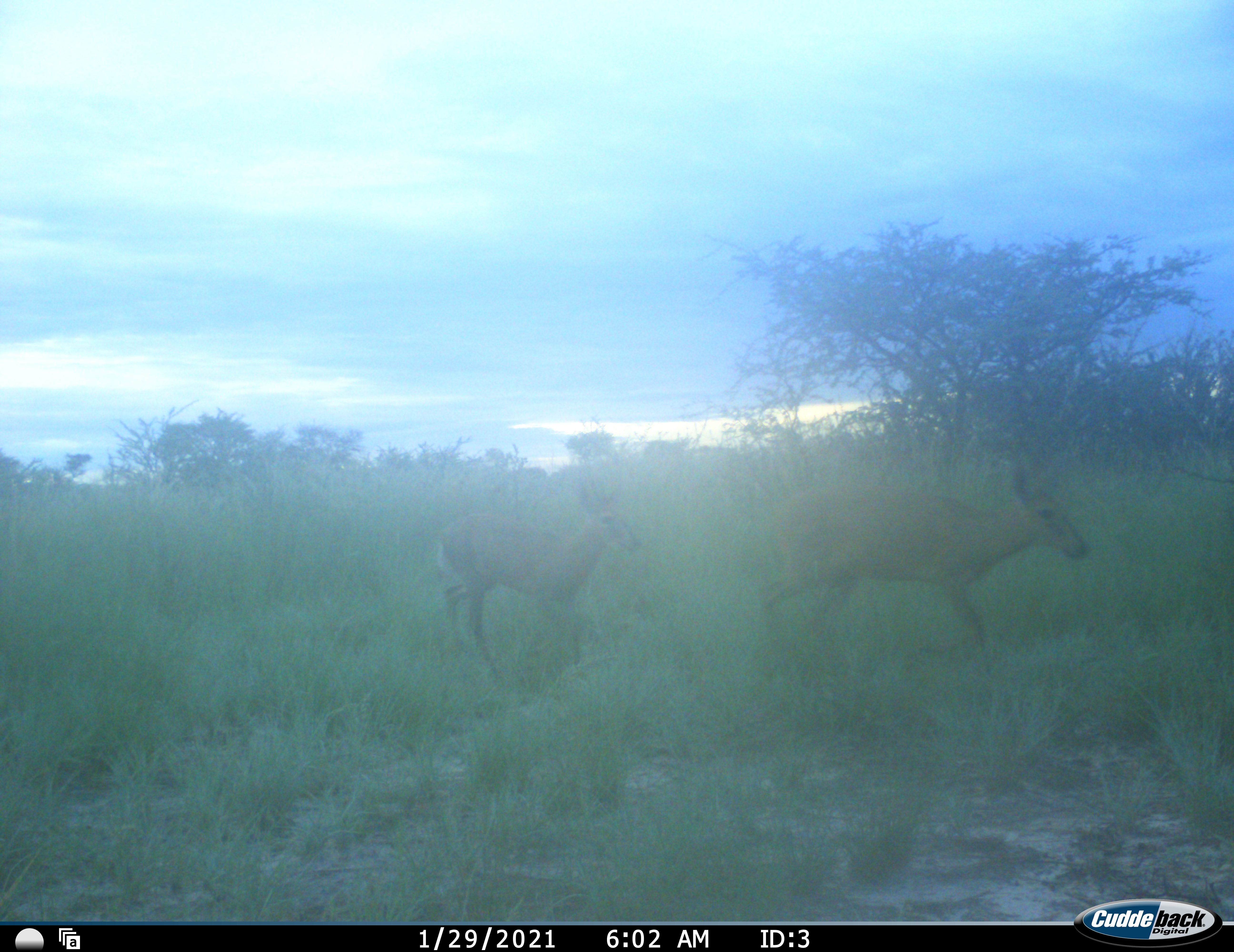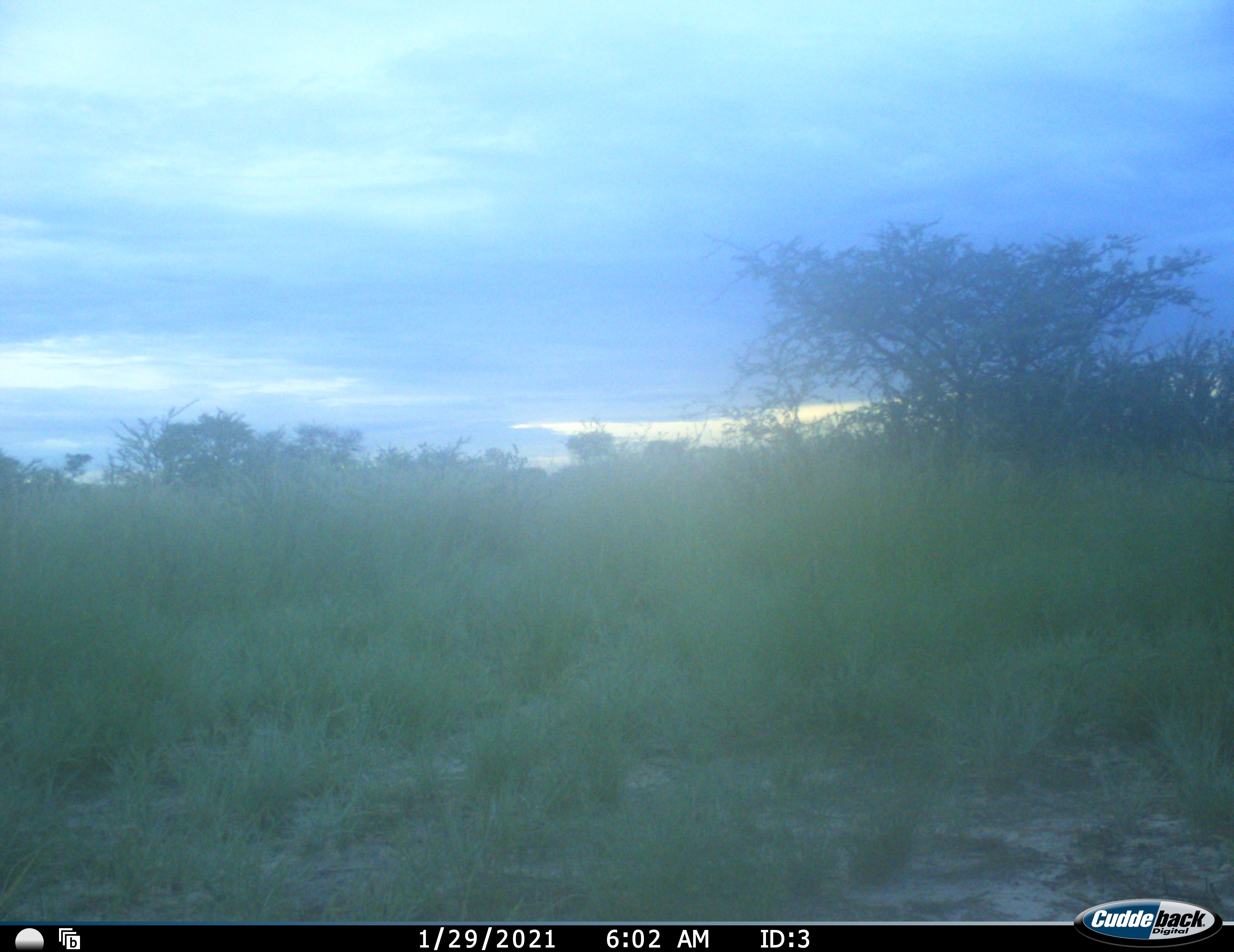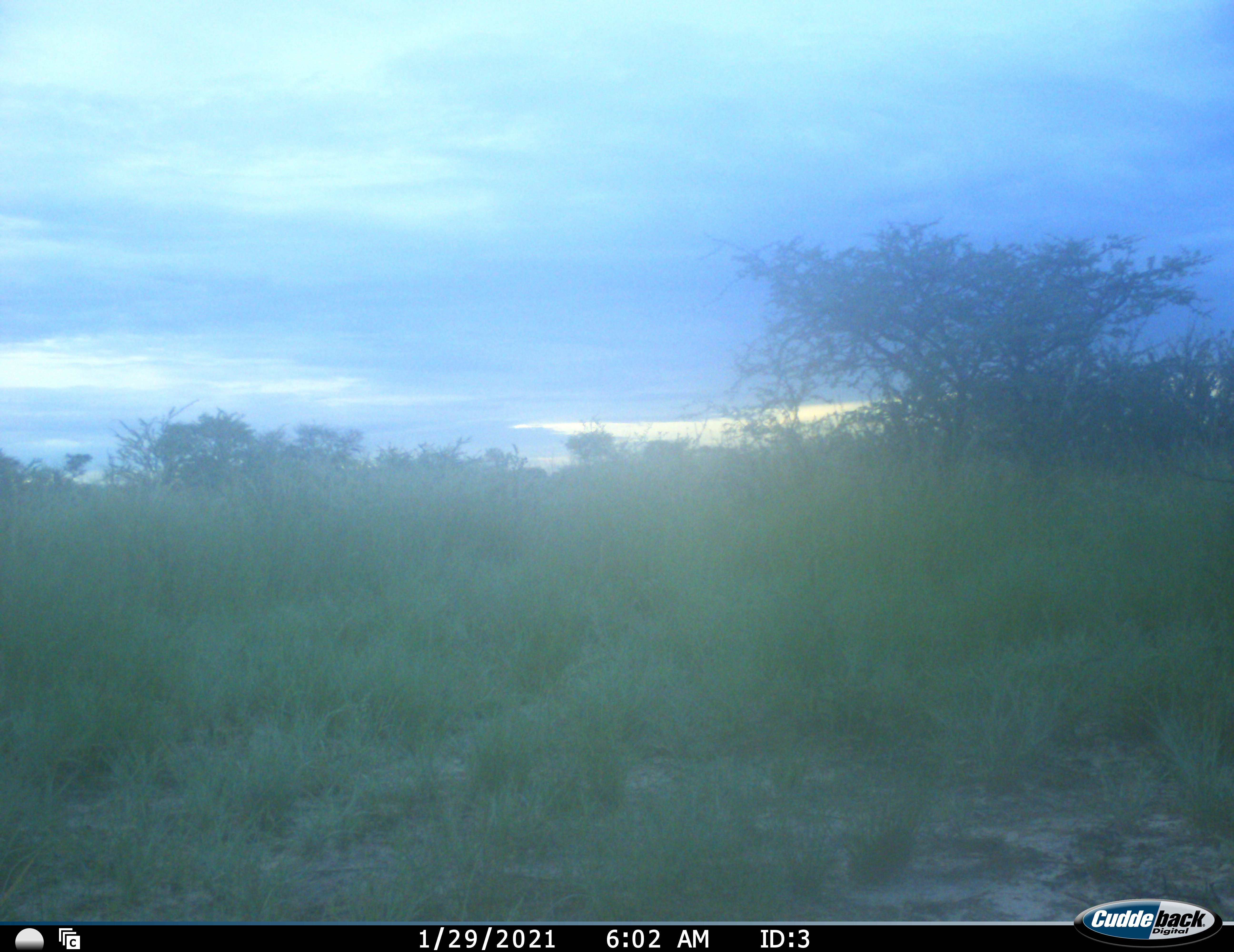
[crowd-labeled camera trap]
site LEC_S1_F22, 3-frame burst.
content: unidentified animal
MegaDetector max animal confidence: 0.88